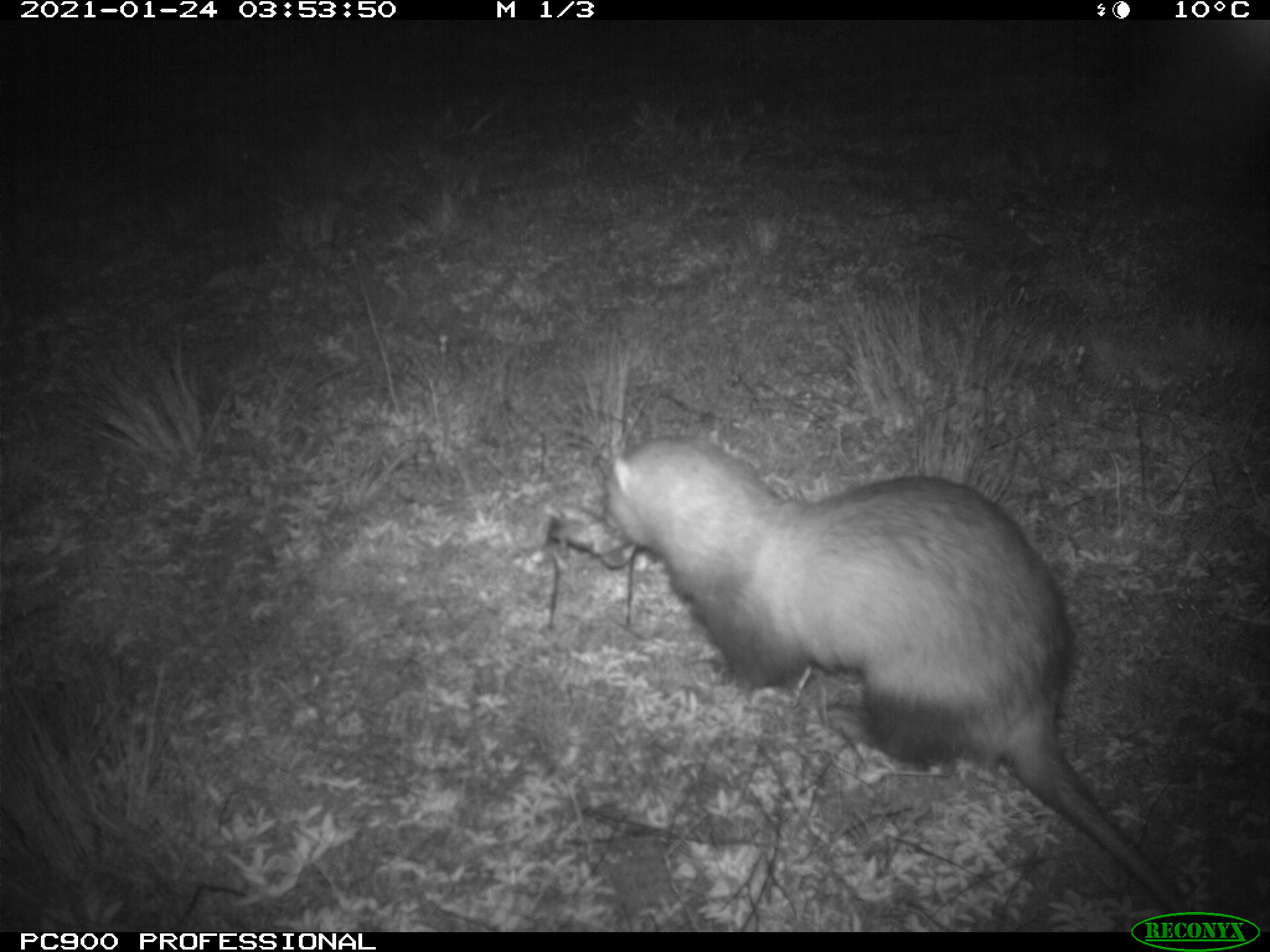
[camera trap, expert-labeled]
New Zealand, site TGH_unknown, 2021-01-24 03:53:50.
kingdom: Animalia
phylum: Chordata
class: Mammalia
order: Carnivora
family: Mustelidae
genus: Mustela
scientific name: Mustela furo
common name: ferret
Ferret (Mustela furo).